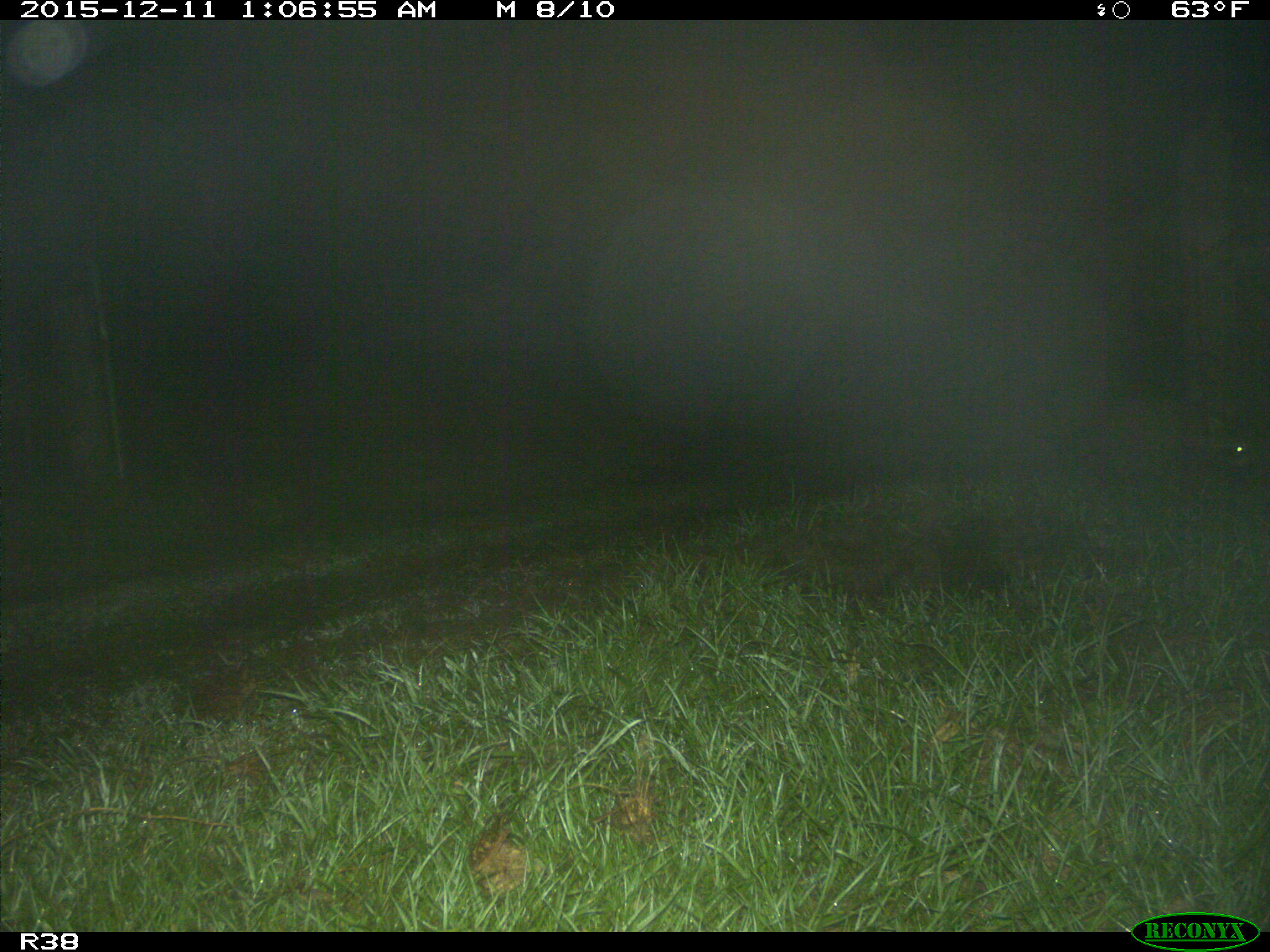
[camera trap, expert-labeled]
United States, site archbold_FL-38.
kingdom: Animalia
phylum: Chordata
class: Mammalia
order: Carnivora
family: Procyonidae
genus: Procyon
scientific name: Procyon lotor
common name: common raccoon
Procyon lotor (common raccoon).